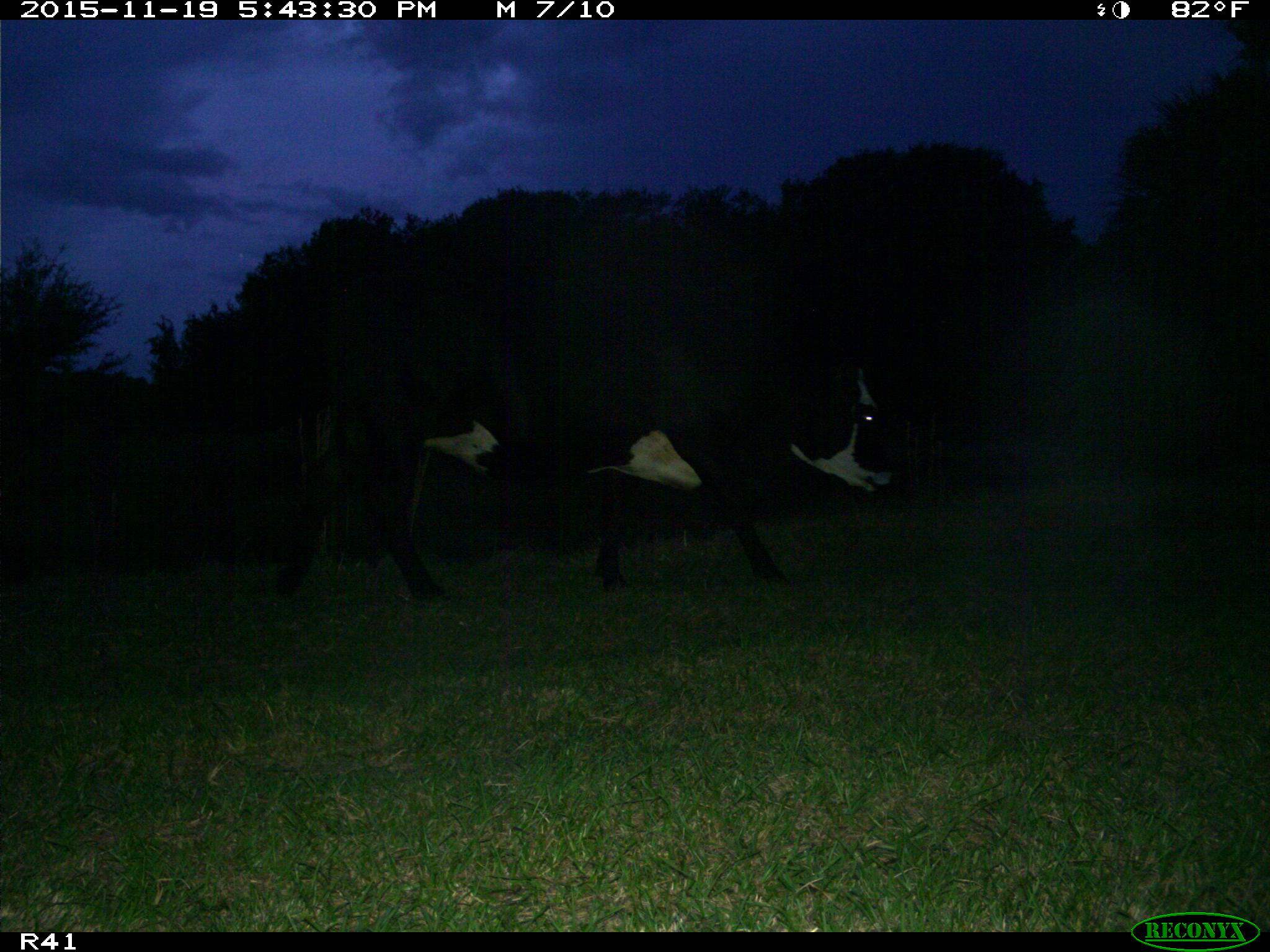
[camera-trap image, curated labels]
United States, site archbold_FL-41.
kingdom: Animalia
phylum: Chordata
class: Mammalia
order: Artiodactyla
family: Bovidae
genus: Bos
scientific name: Bos taurus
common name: domestic cow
Bos taurus (domestic cow).